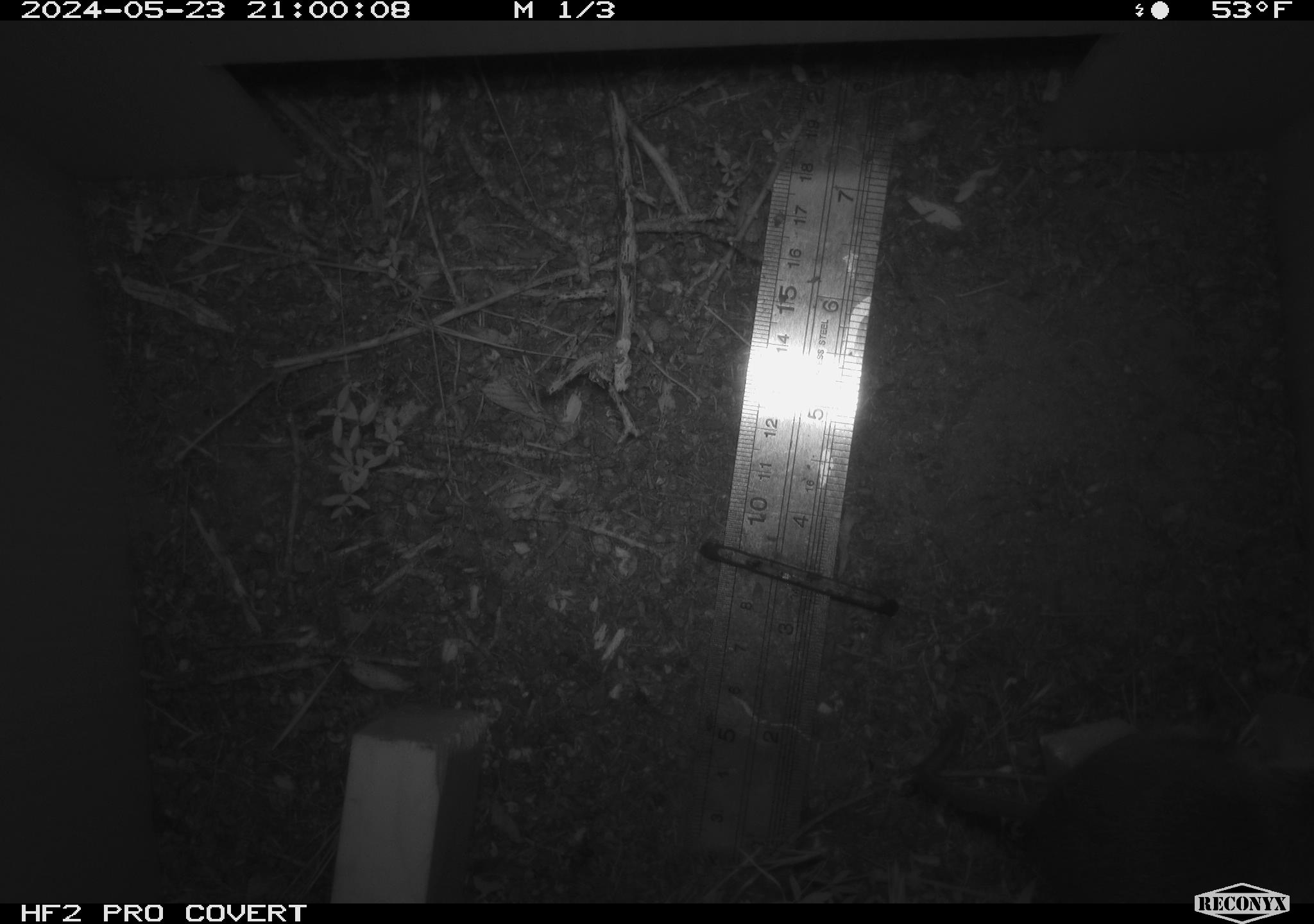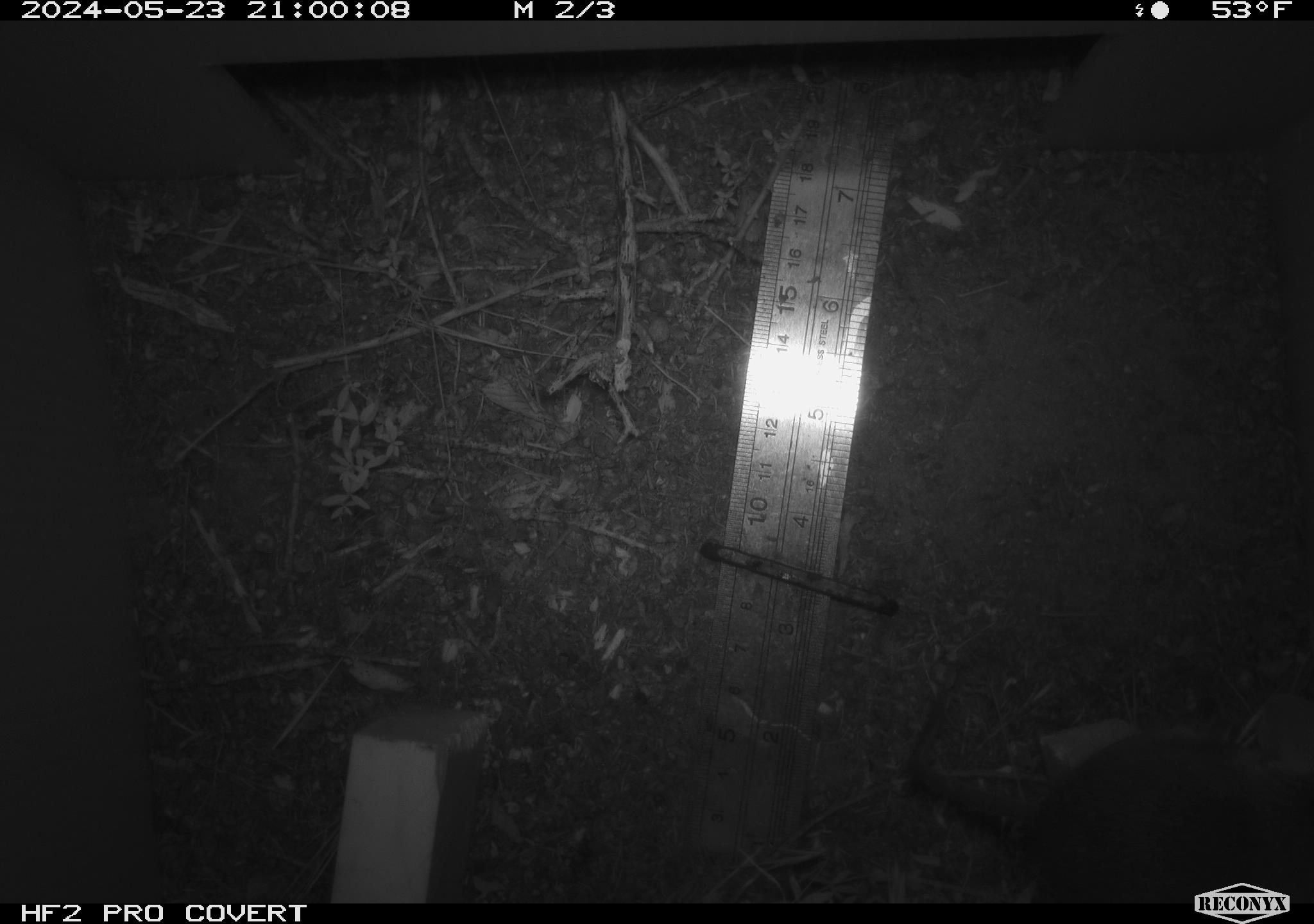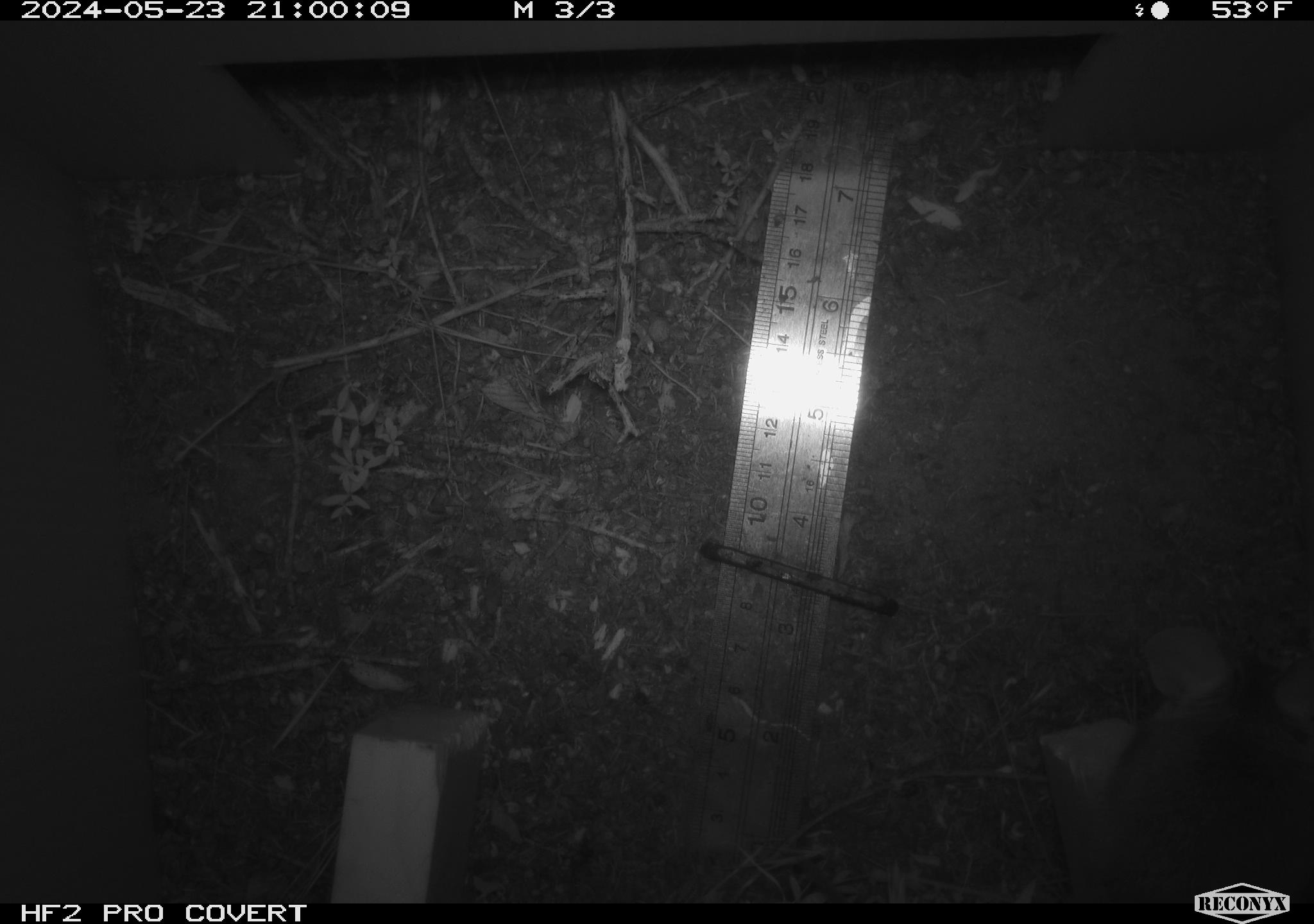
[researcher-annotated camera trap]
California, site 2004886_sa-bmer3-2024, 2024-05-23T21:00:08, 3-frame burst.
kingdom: Animalia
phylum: Chordata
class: Mammalia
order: Rodentia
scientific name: Rodentia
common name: mouse species